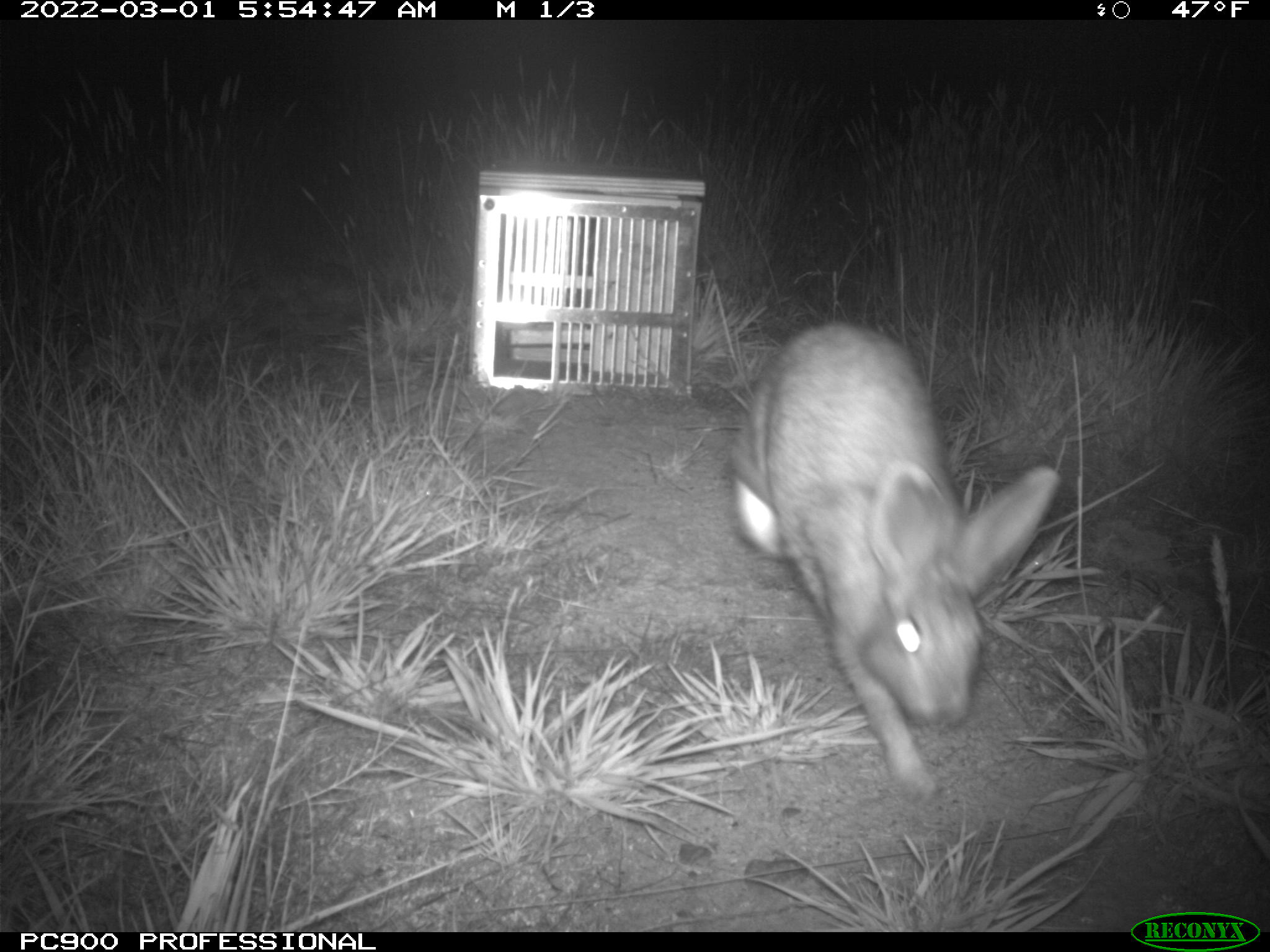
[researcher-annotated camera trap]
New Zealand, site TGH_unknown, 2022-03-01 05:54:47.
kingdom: Animalia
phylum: Chordata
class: Mammalia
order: Lagomorpha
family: Leporidae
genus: Oryctolagus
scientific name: Oryctolagus cuniculus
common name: european rabbit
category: rabbit